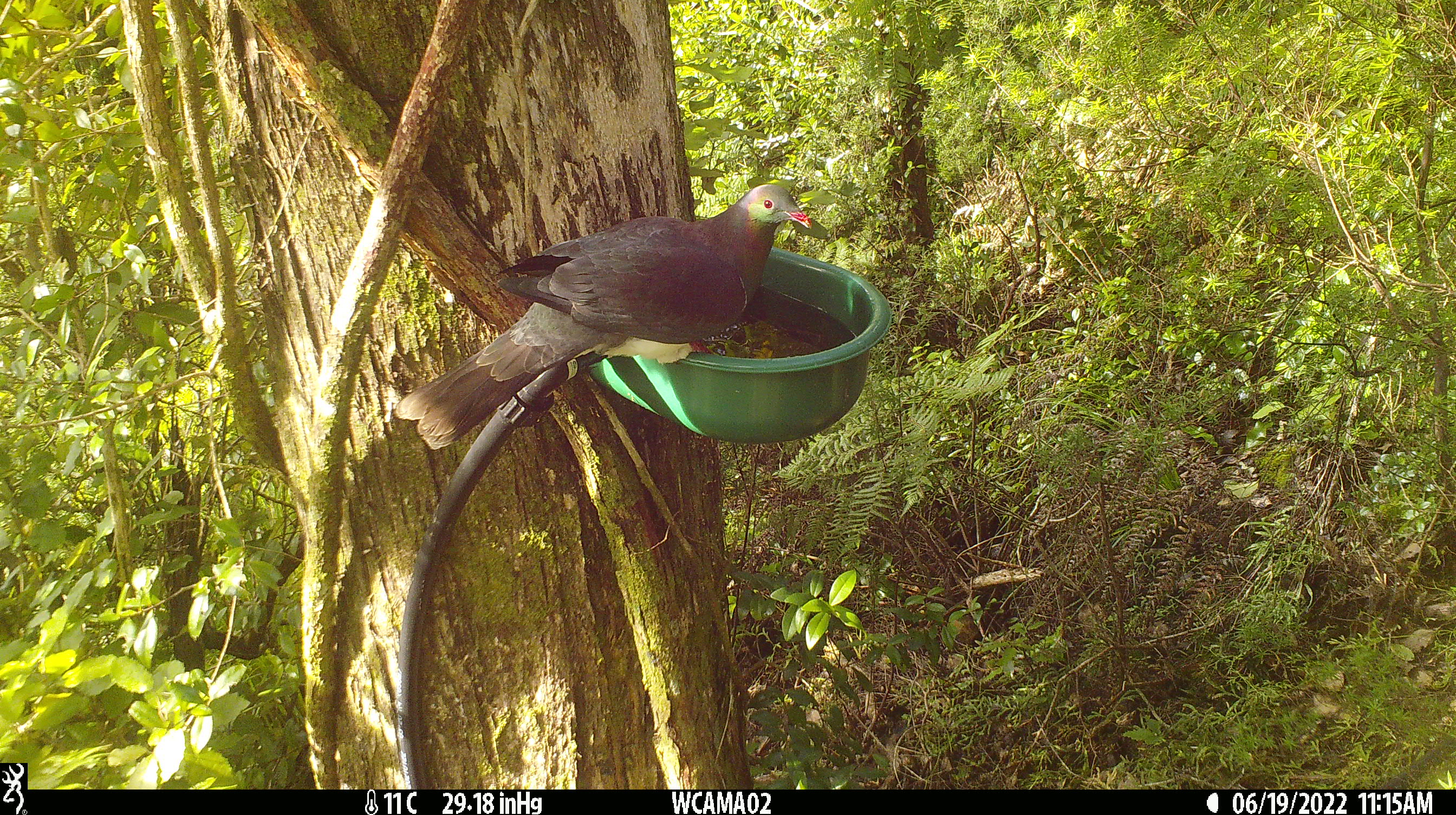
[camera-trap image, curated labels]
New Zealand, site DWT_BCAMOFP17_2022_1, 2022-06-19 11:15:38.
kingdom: Animalia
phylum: Chordata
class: Aves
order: Columbiformes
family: Columbidae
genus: Hemiphaga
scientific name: Hemiphaga novaeseelandiae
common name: new zealand pigeon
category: kereru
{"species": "kereru (new zealand pigeon) (Hemiphaga novaeseelandiae)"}